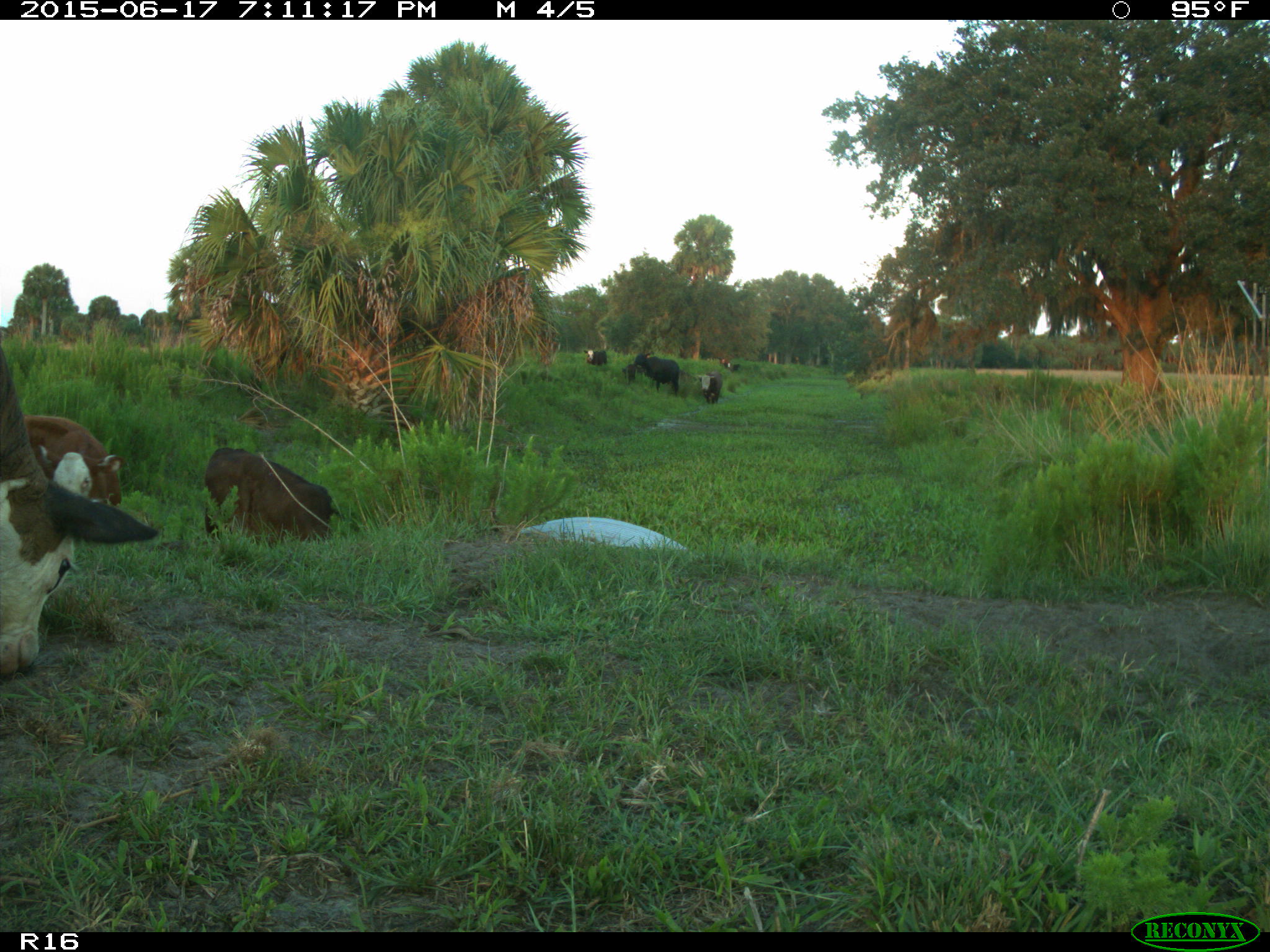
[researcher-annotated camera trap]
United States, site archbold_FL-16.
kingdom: Animalia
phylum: Chordata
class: Mammalia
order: Artiodactyla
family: Bovidae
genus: Bos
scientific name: Bos taurus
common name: domestic cow